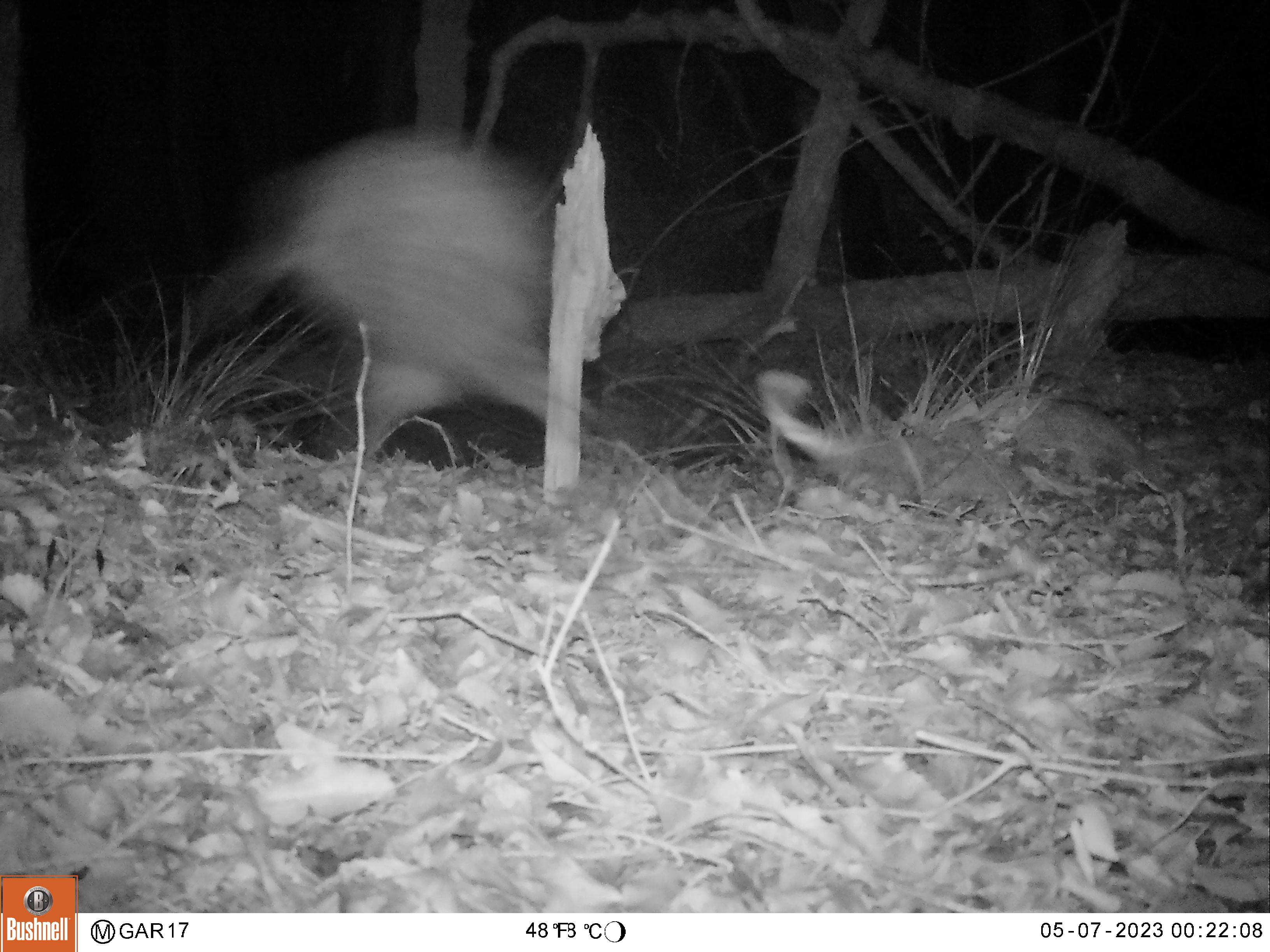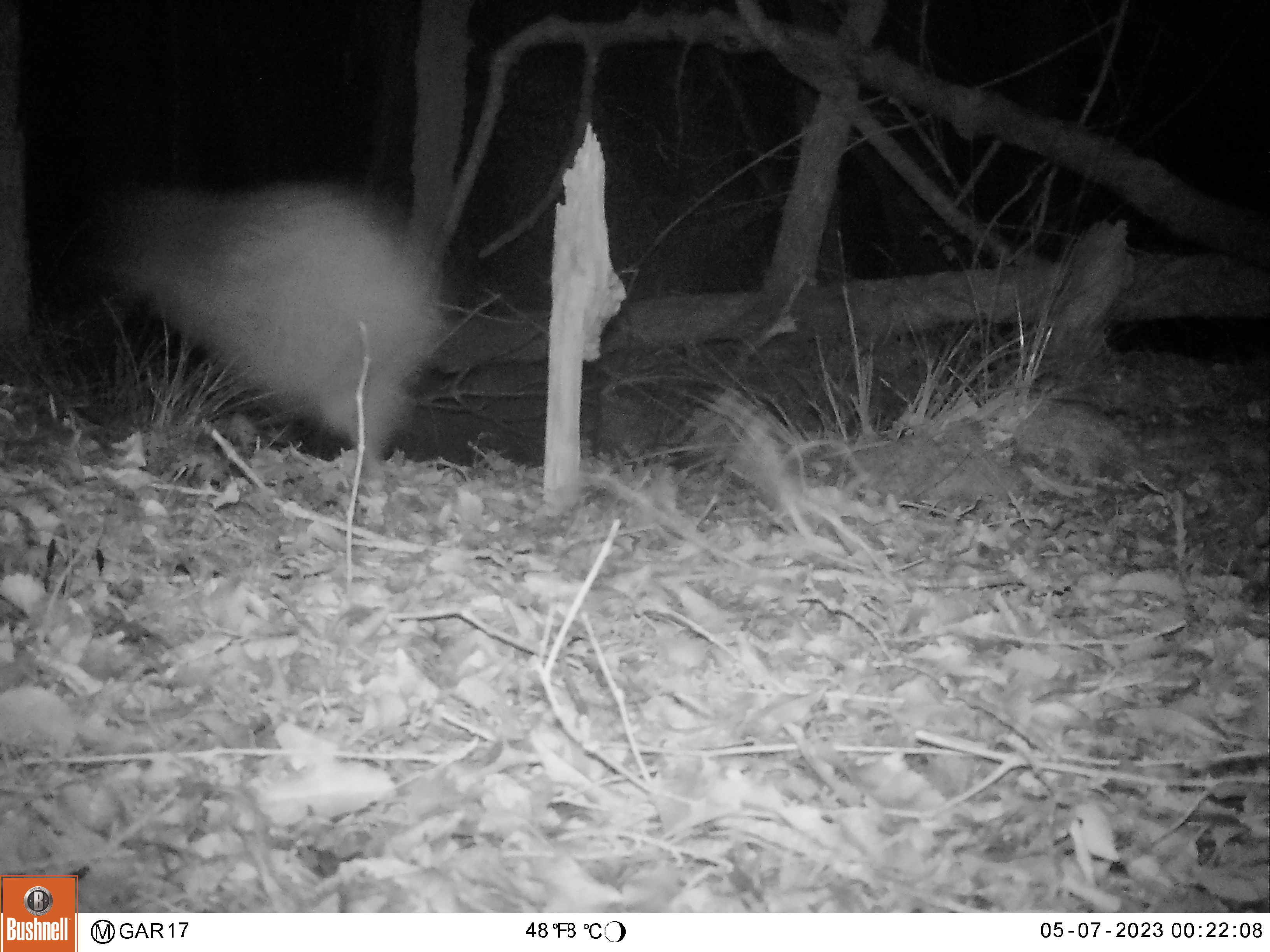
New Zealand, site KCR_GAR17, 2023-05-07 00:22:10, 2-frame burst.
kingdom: Animalia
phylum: Chordata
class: Aves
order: Apterygiformes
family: Apterygidae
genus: Apteryx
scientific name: Apteryx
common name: kiwi